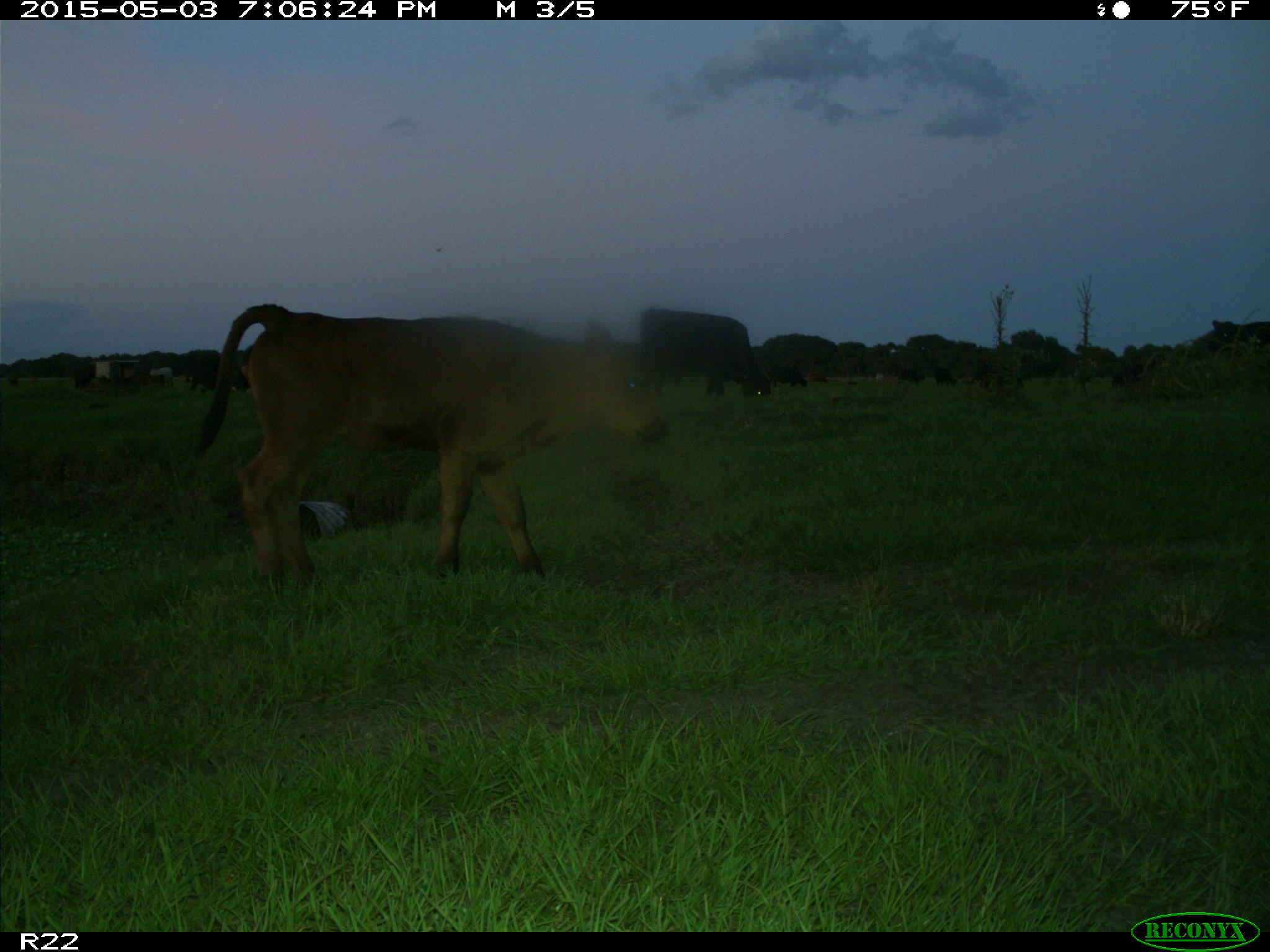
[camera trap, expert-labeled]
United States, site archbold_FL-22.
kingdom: Animalia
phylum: Chordata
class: Mammalia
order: Artiodactyla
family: Bovidae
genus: Bos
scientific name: Bos taurus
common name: domestic cow